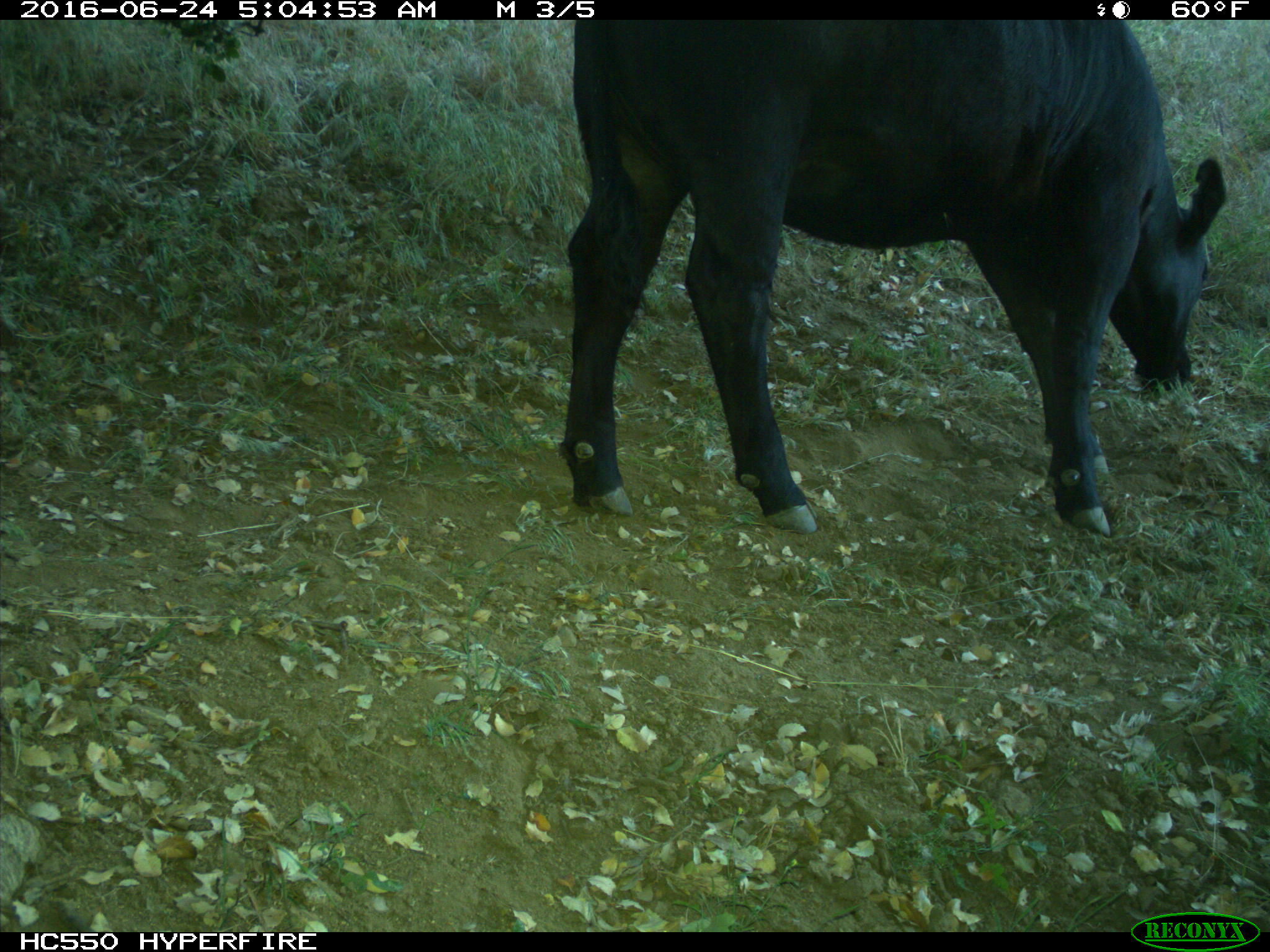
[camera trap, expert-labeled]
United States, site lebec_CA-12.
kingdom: Animalia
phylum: Chordata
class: Mammalia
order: Artiodactyla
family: Bovidae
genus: Bos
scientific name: Bos taurus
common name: domestic cow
Bos taurus (domestic cow).